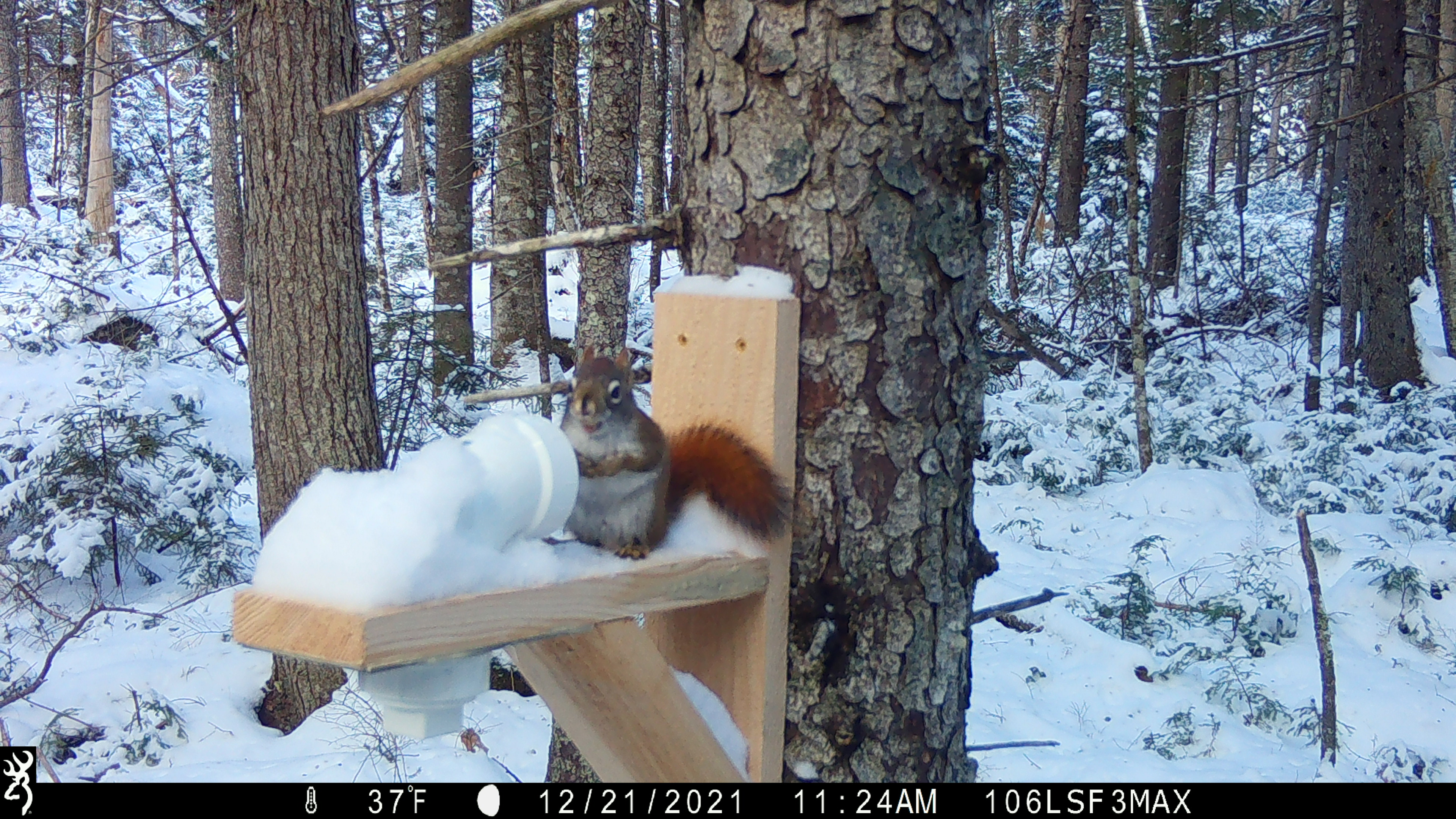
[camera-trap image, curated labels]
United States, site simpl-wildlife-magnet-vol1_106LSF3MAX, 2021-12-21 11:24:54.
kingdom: Animalia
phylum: Chordata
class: Mammalia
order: Rodentia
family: Sciuridae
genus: Tamiasciurus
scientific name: Tamiasciurus hudsonicus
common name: red squirrel